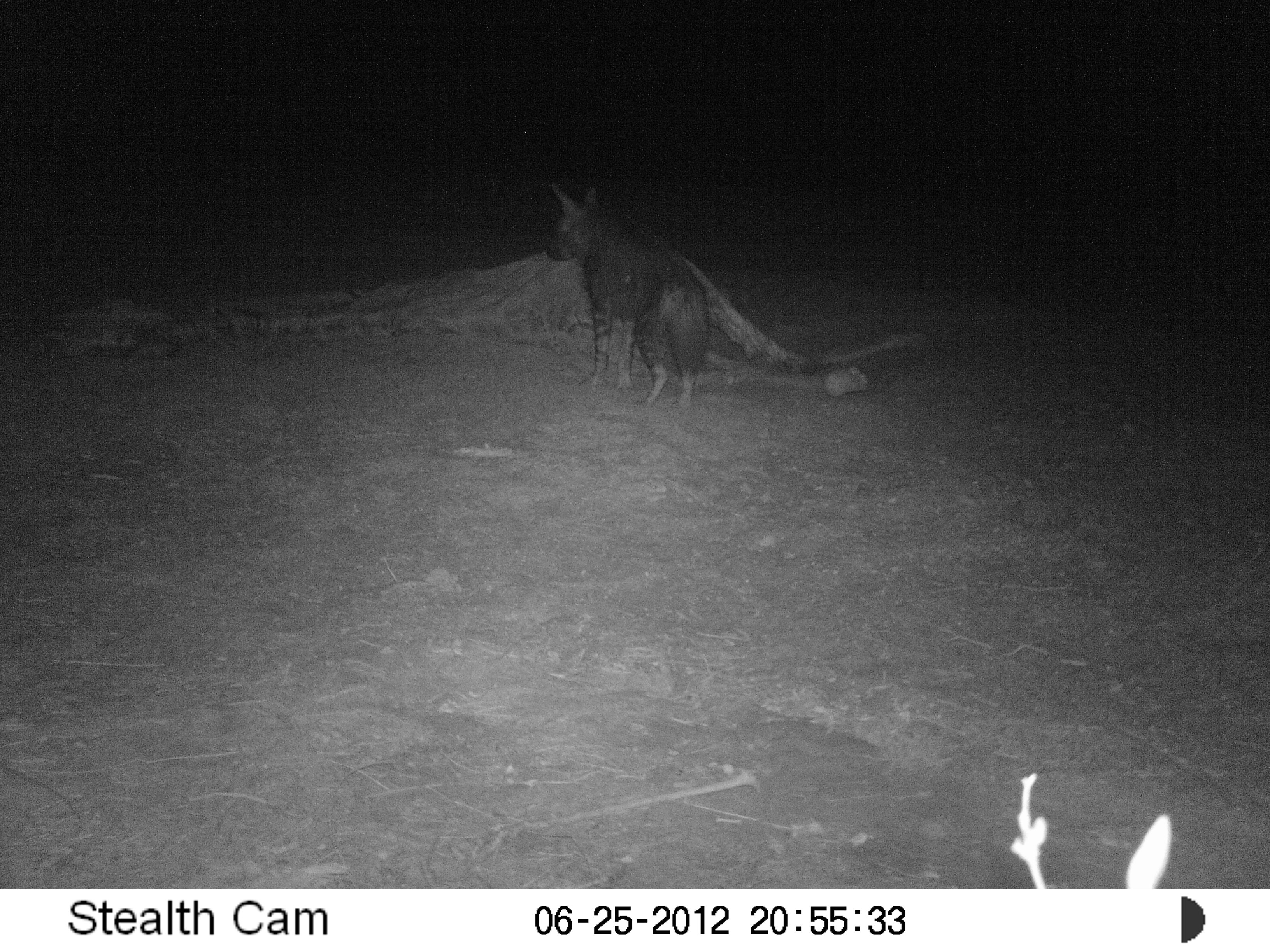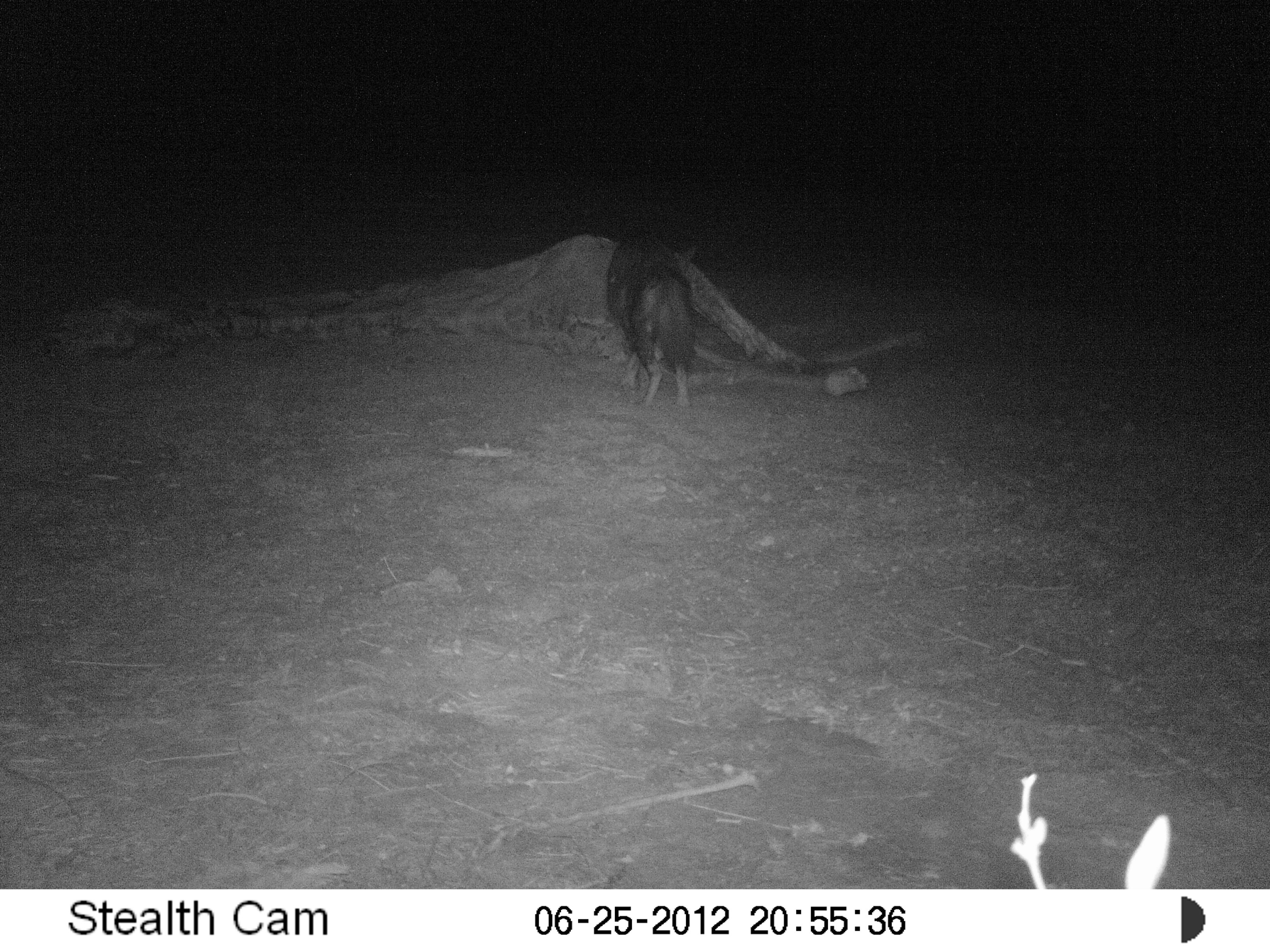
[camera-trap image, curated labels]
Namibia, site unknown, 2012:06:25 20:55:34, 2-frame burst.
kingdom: Animalia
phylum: Chordata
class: Mammalia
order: Carnivora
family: Hyaenidae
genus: Parahyaena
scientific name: Parahyaena brunnea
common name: brown hyena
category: hyaena brunnea